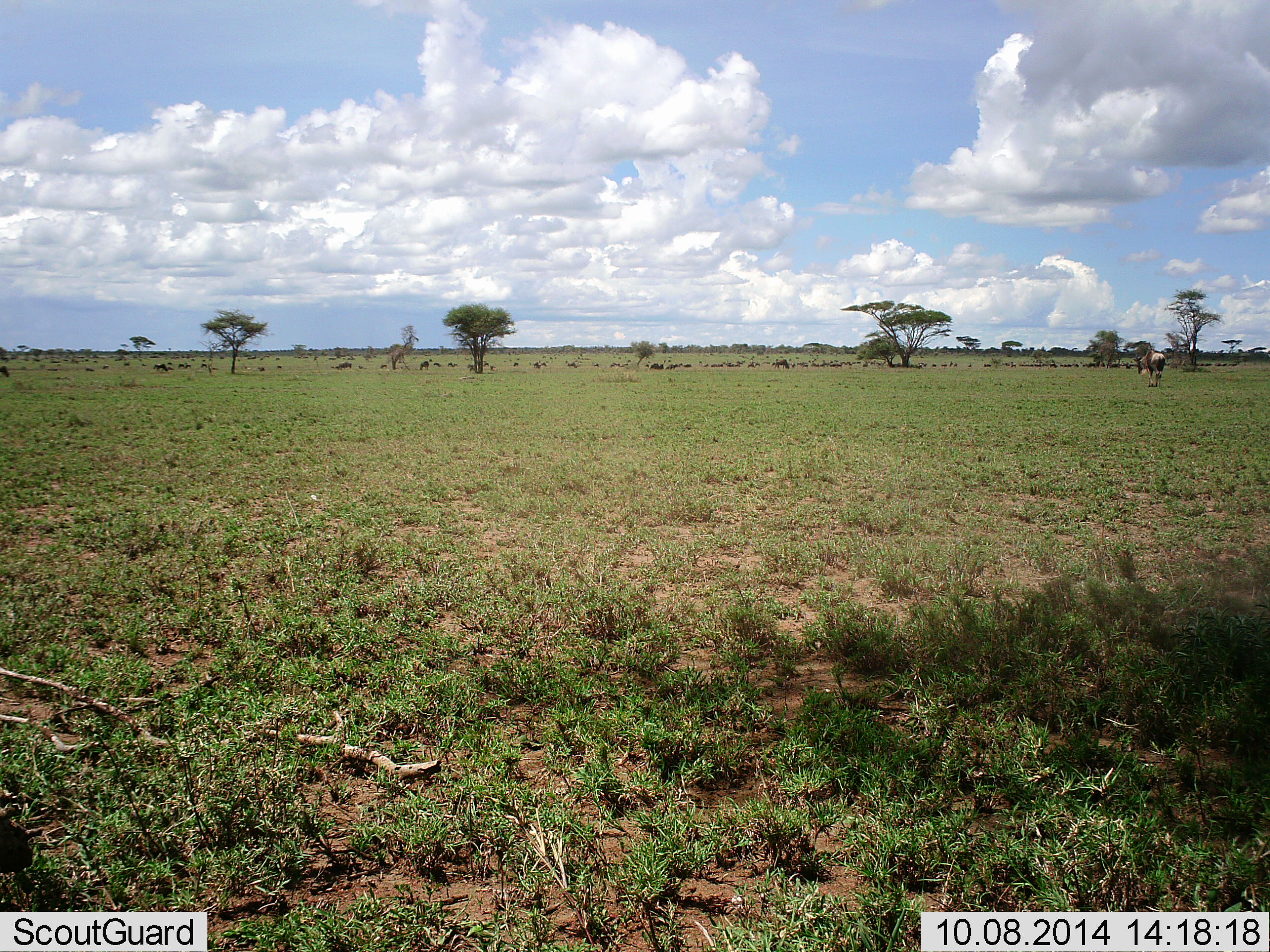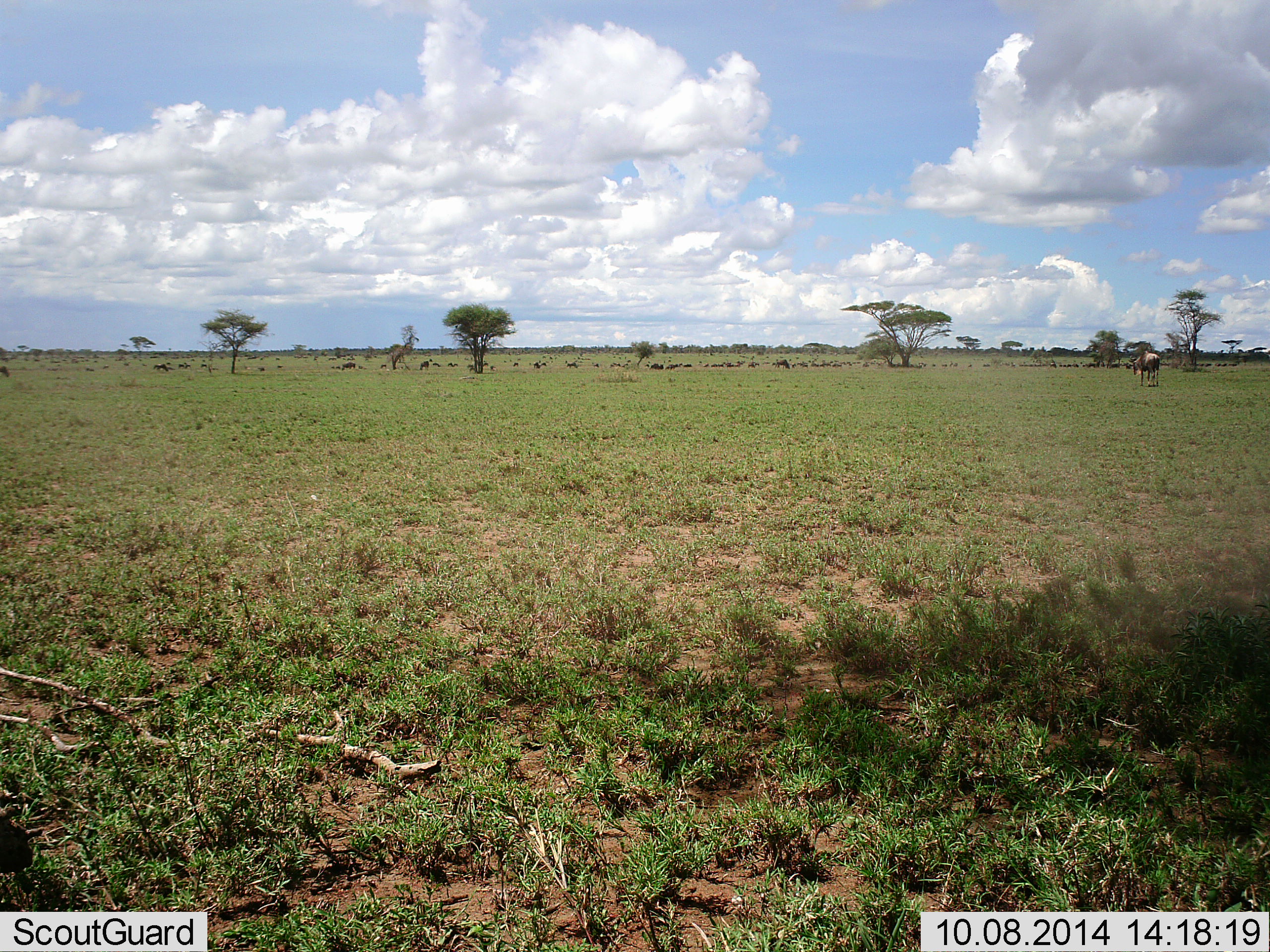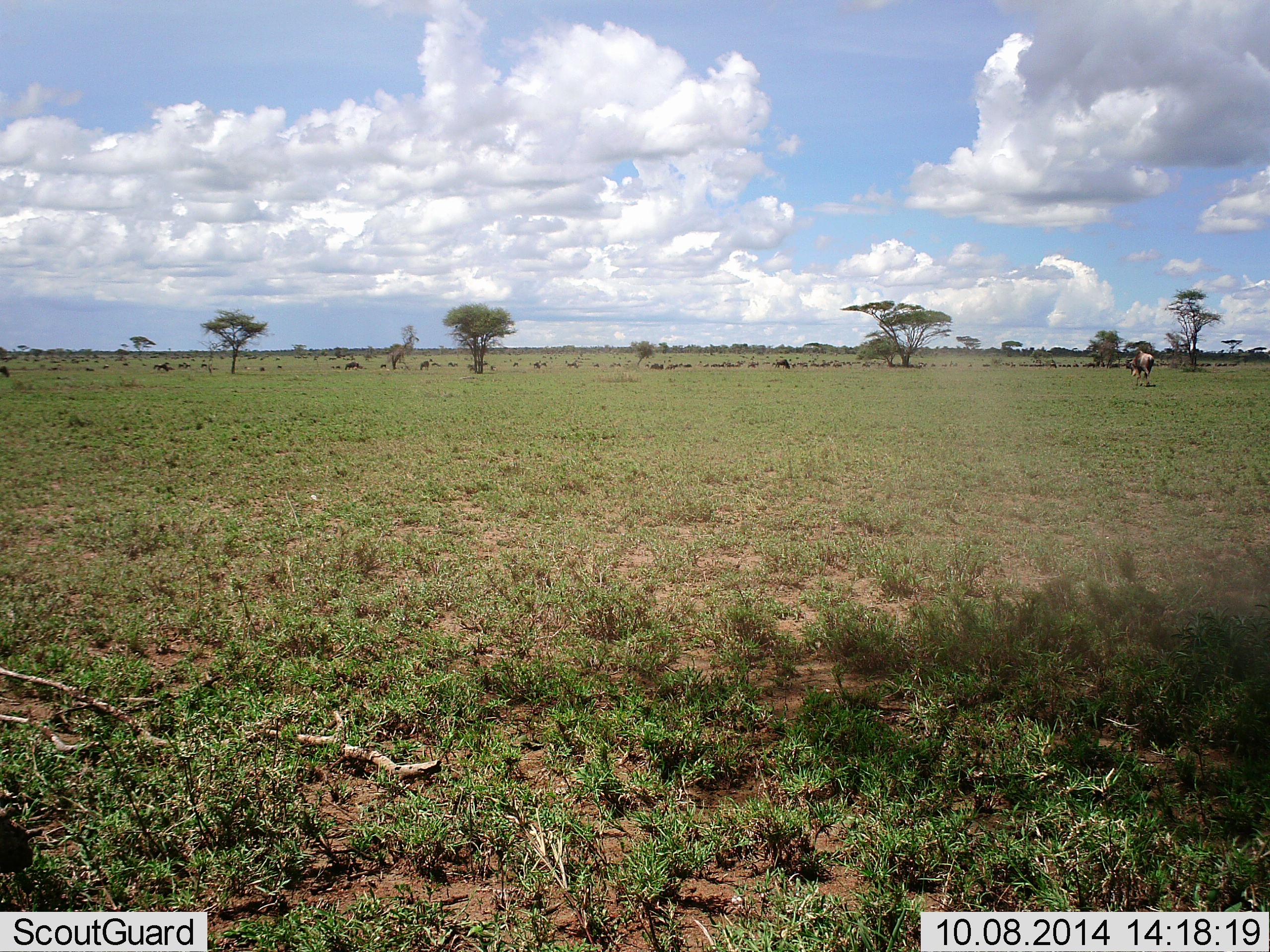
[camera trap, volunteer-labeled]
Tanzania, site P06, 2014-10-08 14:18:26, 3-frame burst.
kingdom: Animalia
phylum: Chordata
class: Mammalia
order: Artiodactyla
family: Bovidae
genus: Connochaetes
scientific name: Connochaetes taurinus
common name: blue wildebeest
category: wildebeest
Wildebeest (blue wildebeest) (Connochaetes taurinus), count 11-50. Behavior (volunteer vote fractions): standing 55%, resting 9%, moving 55%, interacting 0%. Young present (vote fraction): 0%. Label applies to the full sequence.